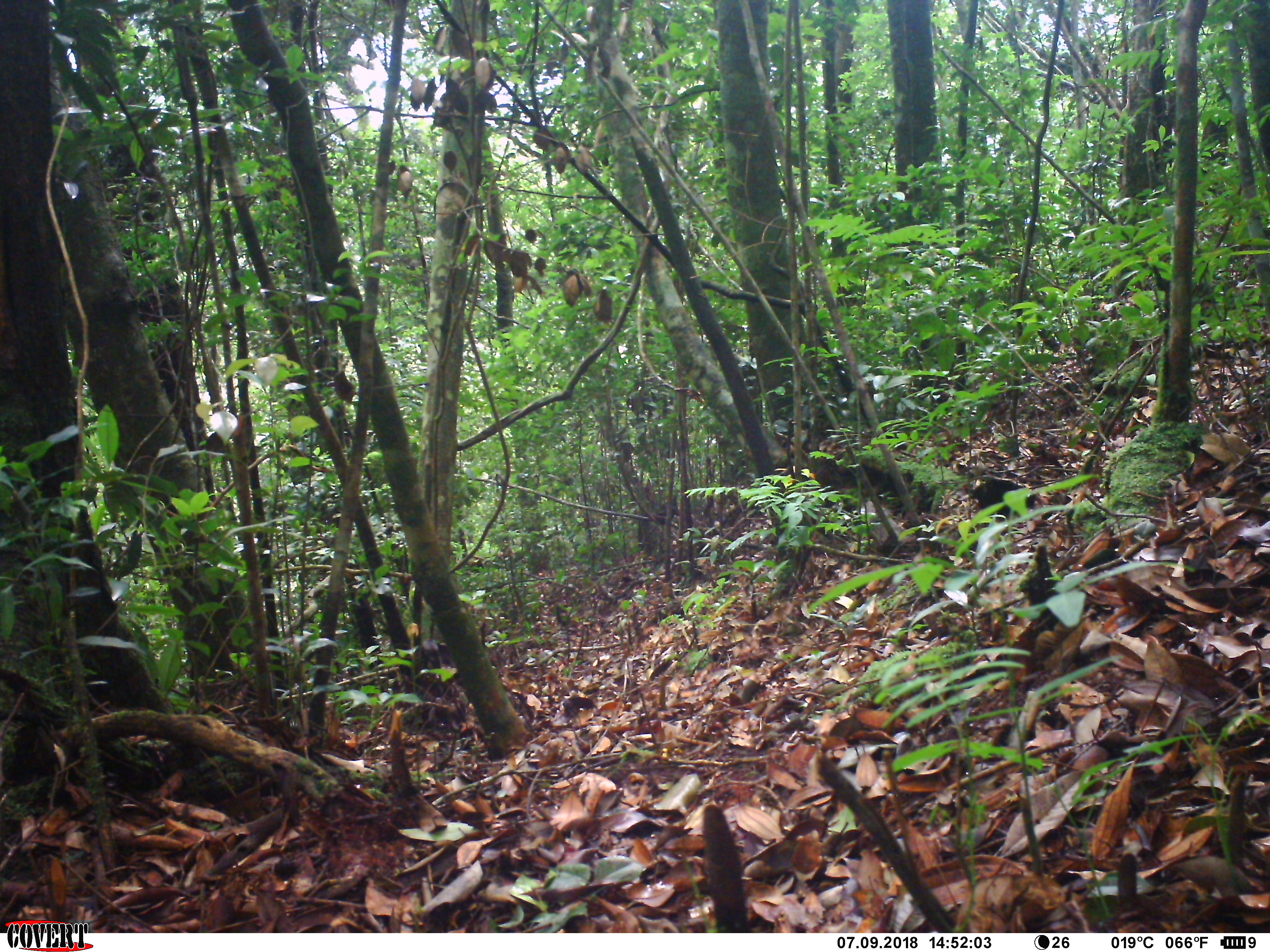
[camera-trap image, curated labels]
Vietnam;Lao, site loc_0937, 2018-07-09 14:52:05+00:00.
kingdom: Animalia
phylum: Chordata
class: Mammalia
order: Rodentia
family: Sciuridae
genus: Dremomys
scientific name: Dremomys rufigenis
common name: red-cheeked squirrel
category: red cheeked squirrel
Red cheeked squirrel (red-cheeked squirrel) (Dremomys rufigenis). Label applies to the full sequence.